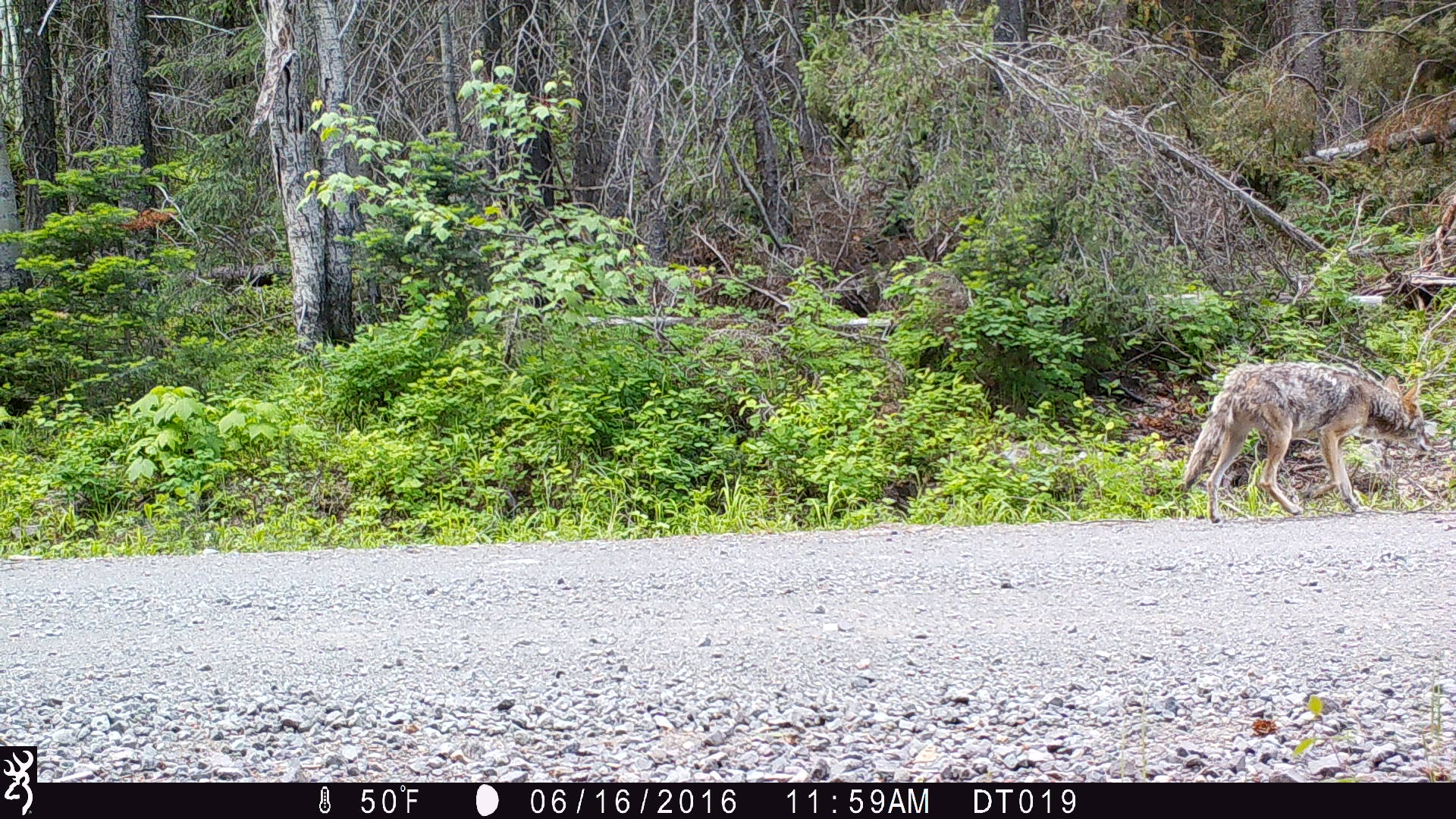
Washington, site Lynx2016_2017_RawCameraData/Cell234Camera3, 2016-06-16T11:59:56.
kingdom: Animalia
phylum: Chordata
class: Mammalia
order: Carnivora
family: Canidae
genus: Canis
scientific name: Canis latrans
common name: coyote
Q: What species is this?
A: Canis latrans (coyote).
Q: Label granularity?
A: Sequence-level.